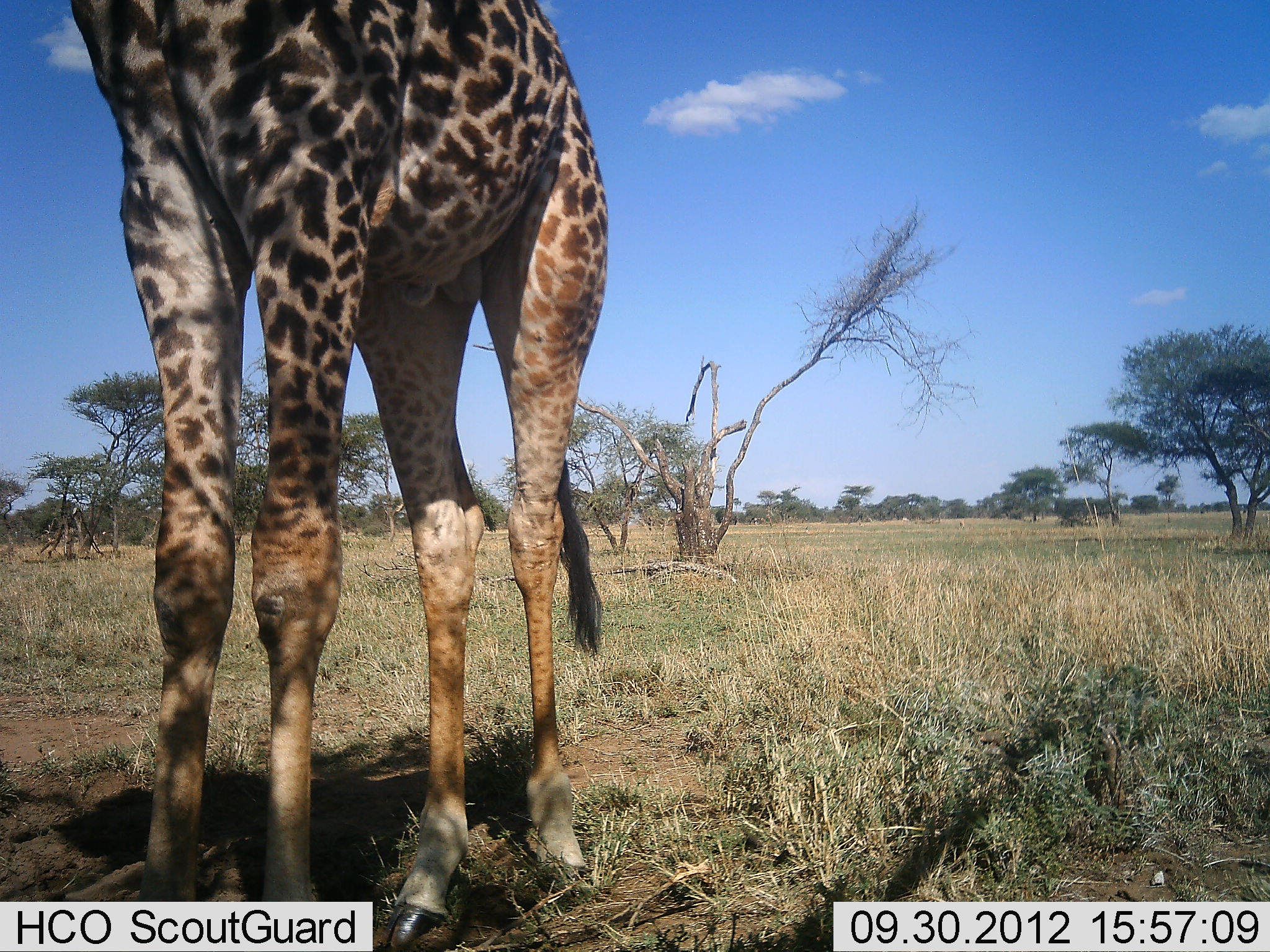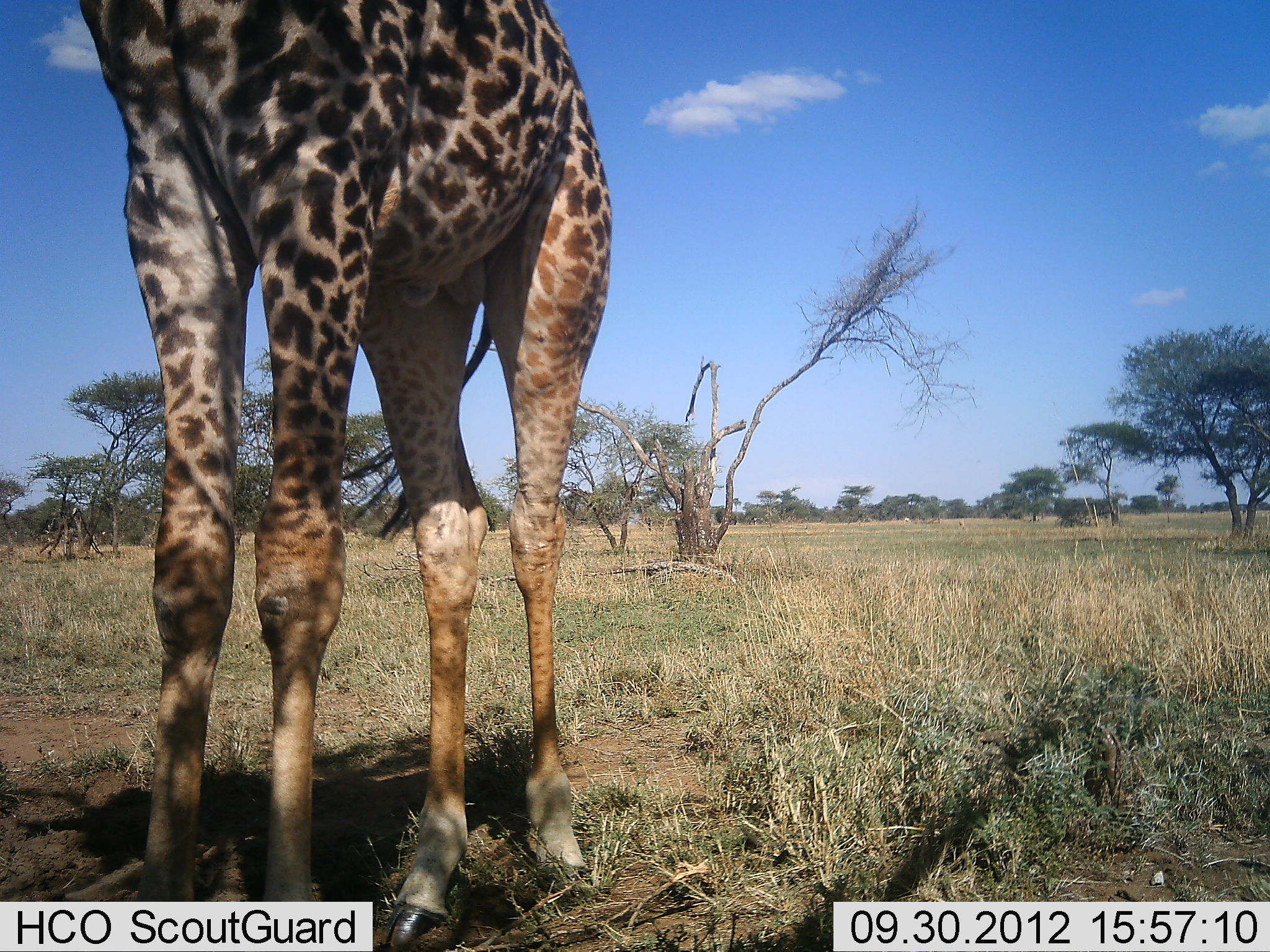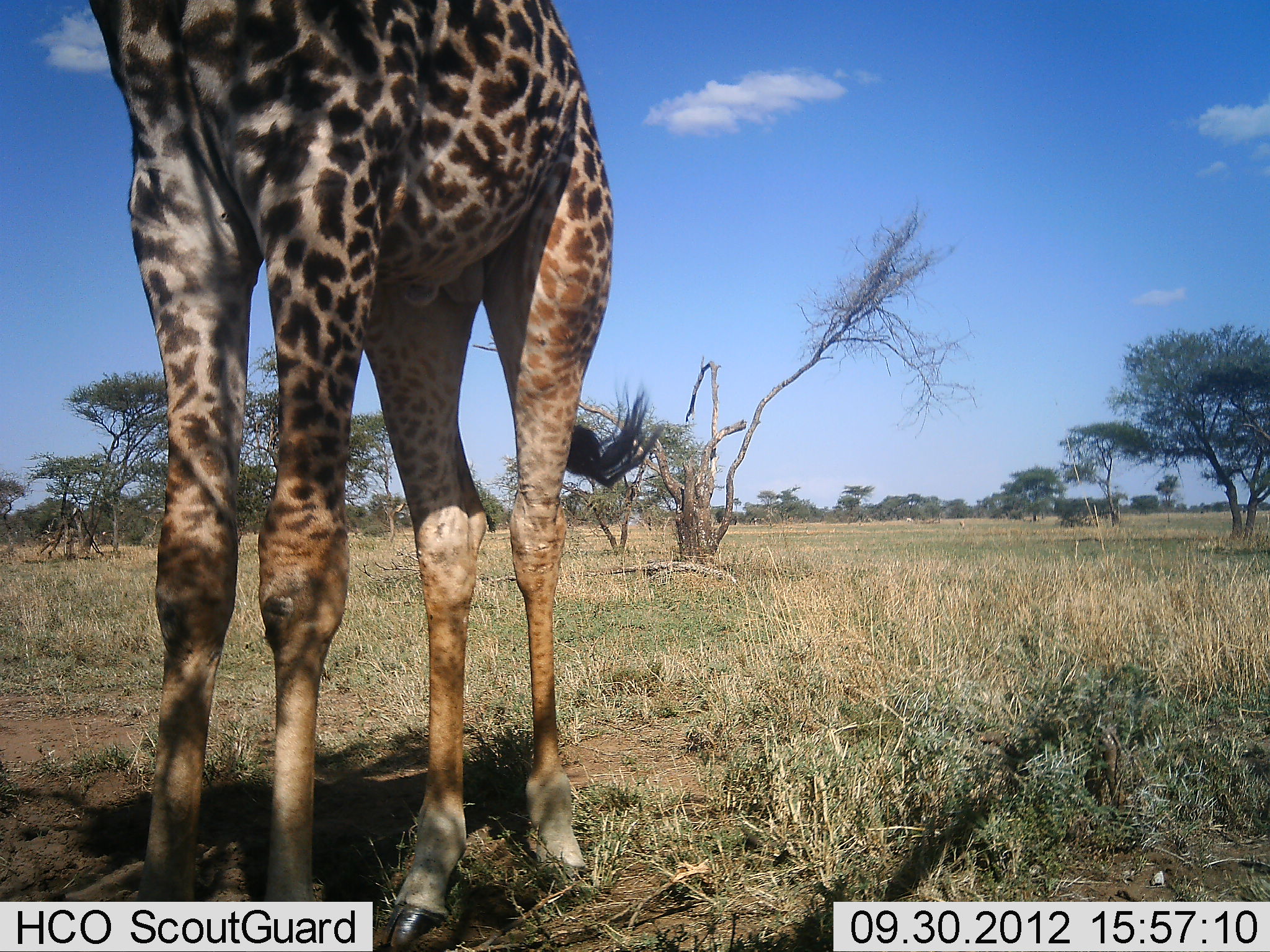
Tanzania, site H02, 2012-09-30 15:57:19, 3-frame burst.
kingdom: Animalia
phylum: Chordata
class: Mammalia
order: Artiodactyla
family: Giraffidae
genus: Giraffa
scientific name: Giraffa camelopardalis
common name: giraffe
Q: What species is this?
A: Giraffe (Giraffa camelopardalis).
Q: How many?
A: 1.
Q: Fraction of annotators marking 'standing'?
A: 100%.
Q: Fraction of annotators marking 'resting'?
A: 10%.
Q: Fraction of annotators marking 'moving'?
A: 0%.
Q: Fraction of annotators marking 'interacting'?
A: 0%.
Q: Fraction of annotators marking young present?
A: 0%.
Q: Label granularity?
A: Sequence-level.